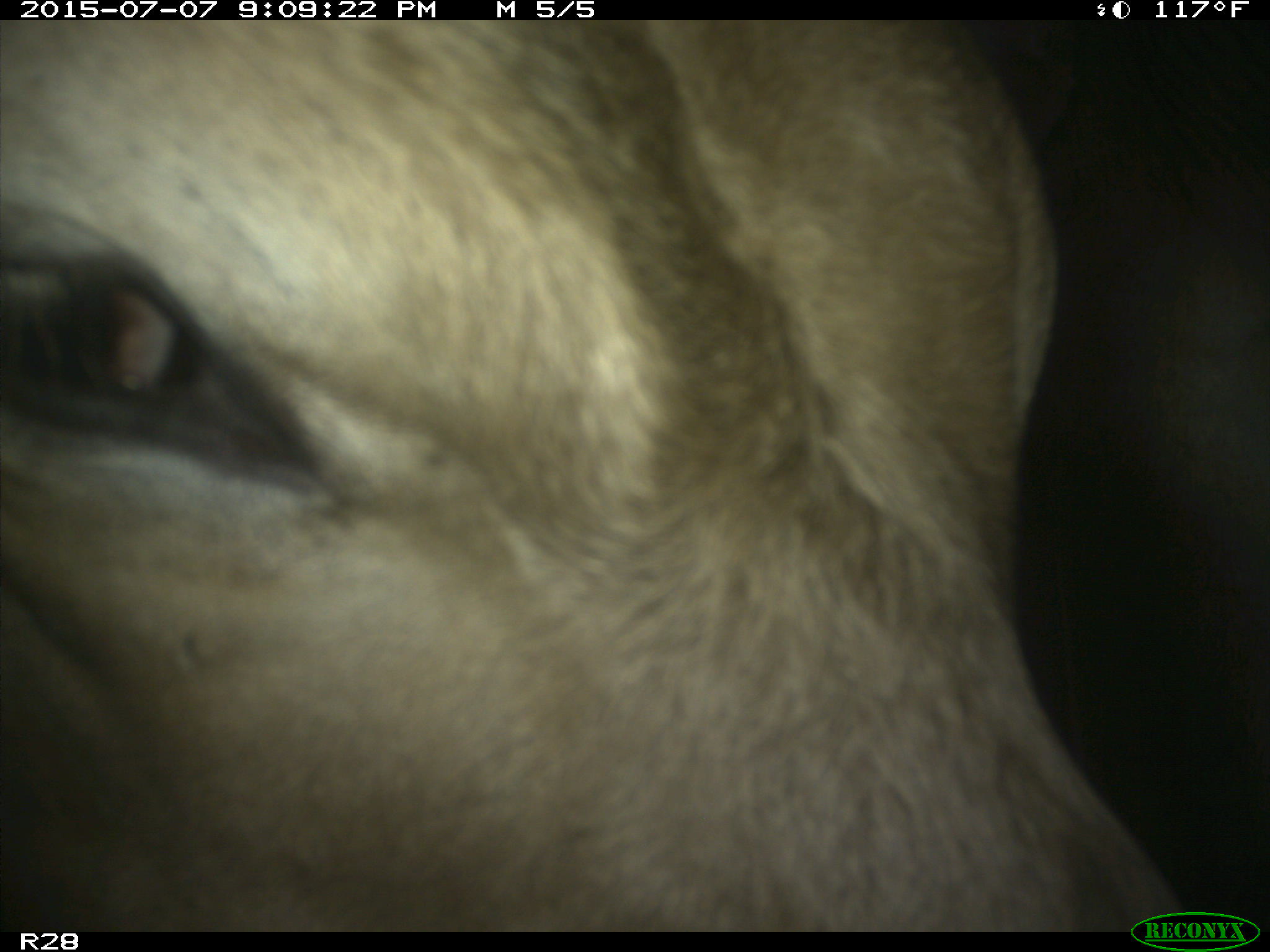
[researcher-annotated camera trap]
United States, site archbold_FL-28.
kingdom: Animalia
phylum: Chordata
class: Mammalia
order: Artiodactyla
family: Bovidae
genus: Bos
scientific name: Bos taurus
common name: domestic cow